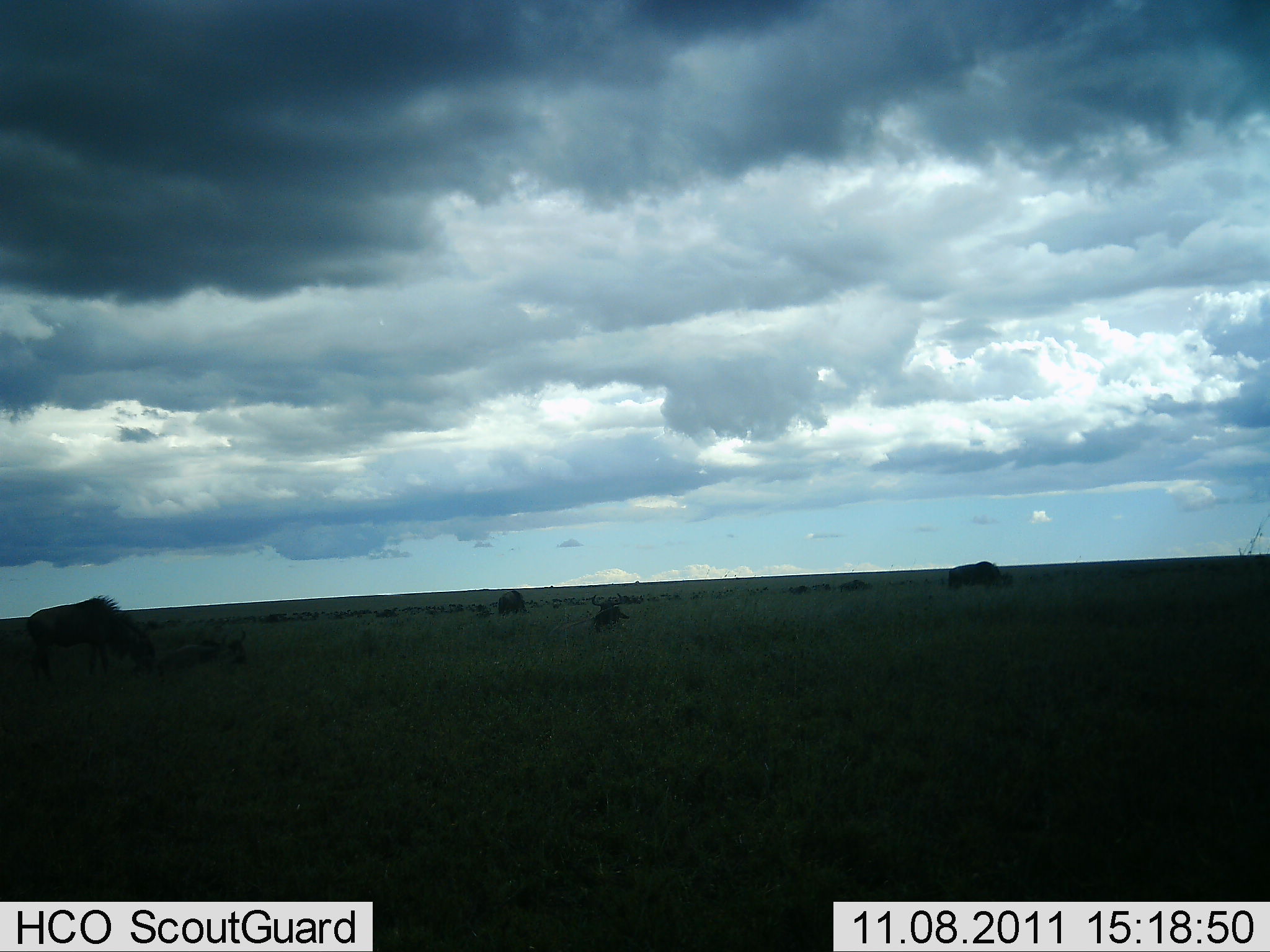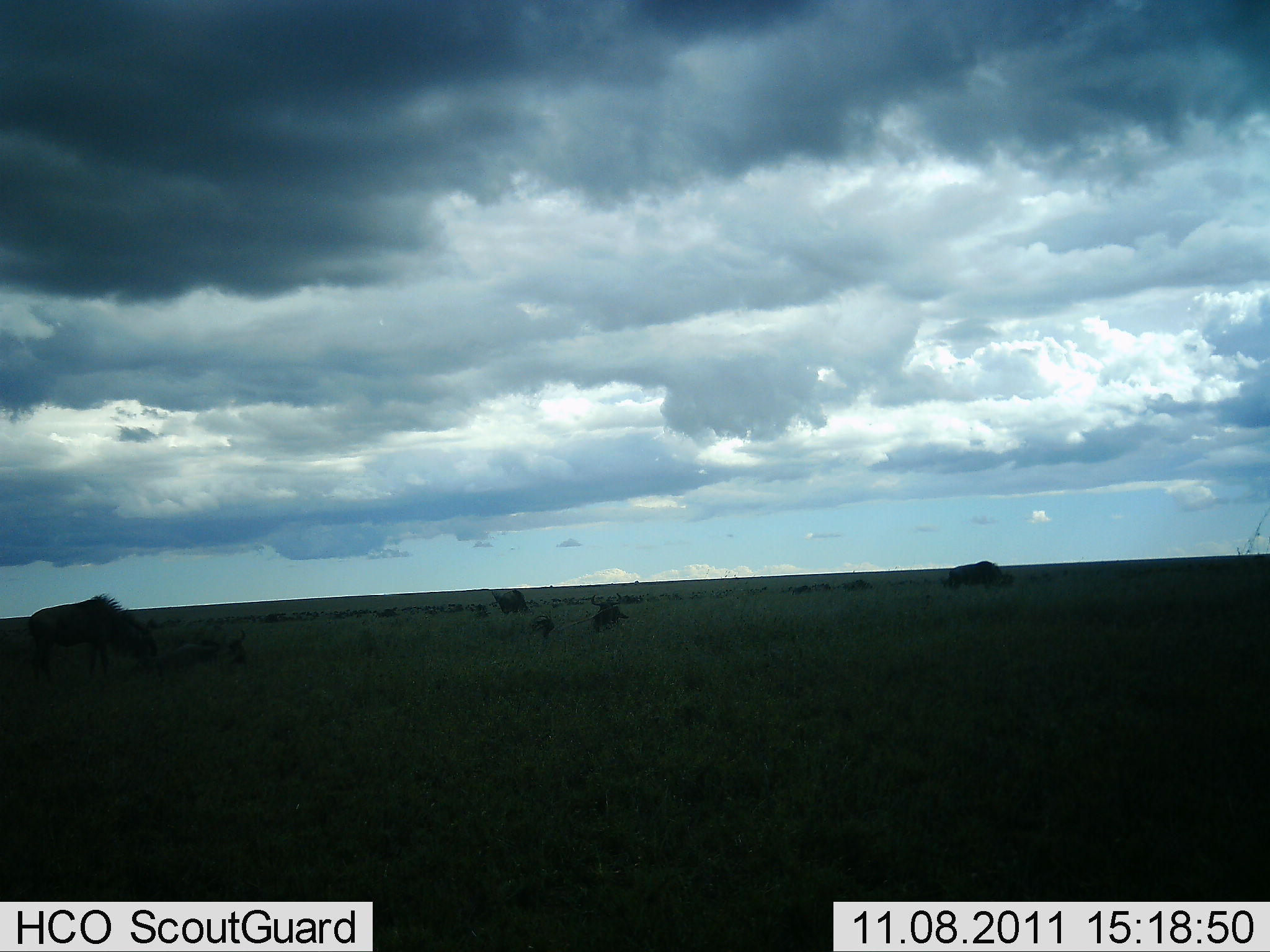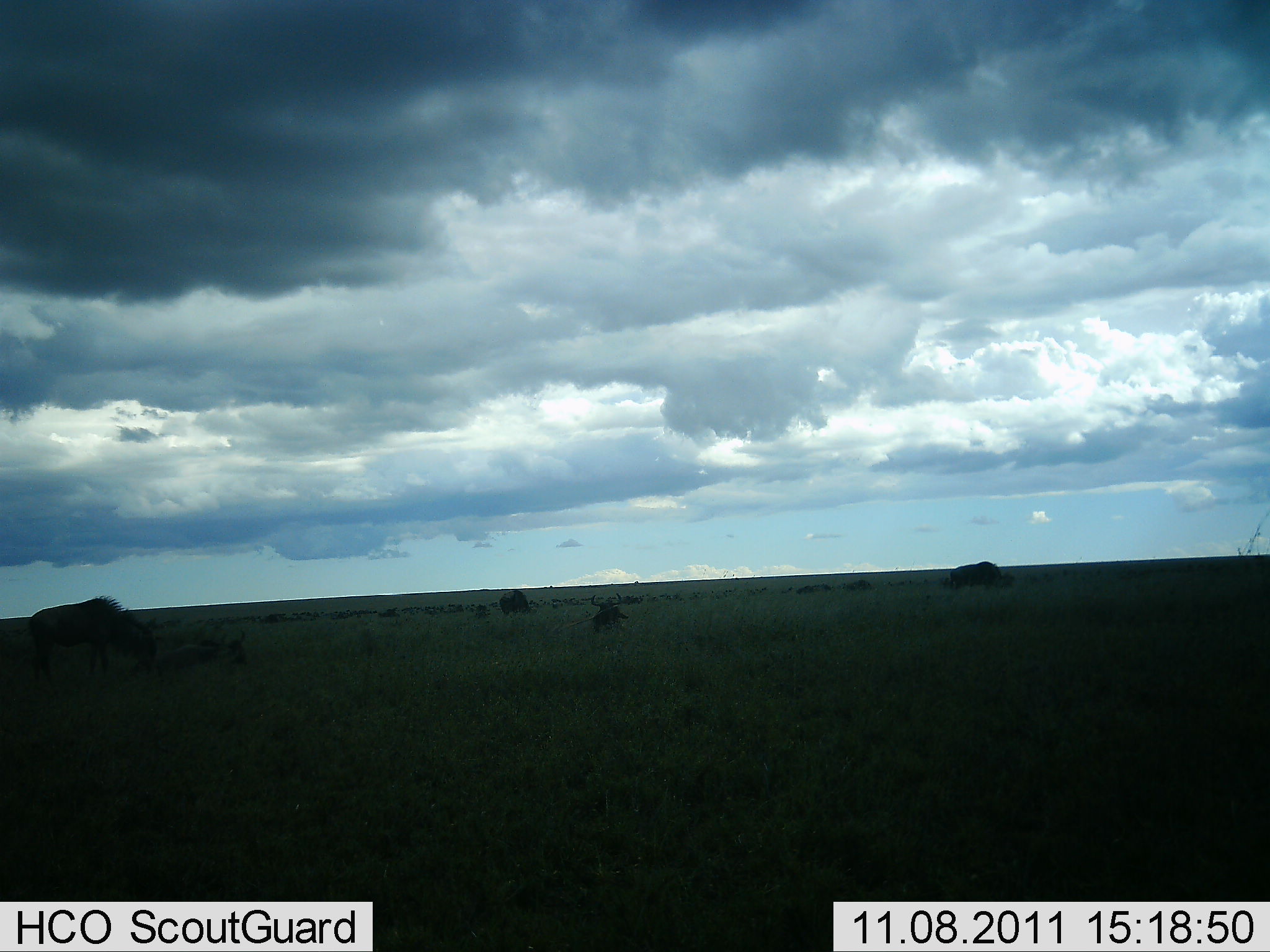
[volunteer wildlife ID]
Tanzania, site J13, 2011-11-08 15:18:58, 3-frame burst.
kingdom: Animalia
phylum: Chordata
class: Mammalia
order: Artiodactyla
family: Bovidae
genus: Connochaetes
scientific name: Connochaetes taurinus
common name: blue wildebeest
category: wildebeest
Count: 10.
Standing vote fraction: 58%.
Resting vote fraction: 58%.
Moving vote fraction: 8%.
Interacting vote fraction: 0%.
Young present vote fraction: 8%.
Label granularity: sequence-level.